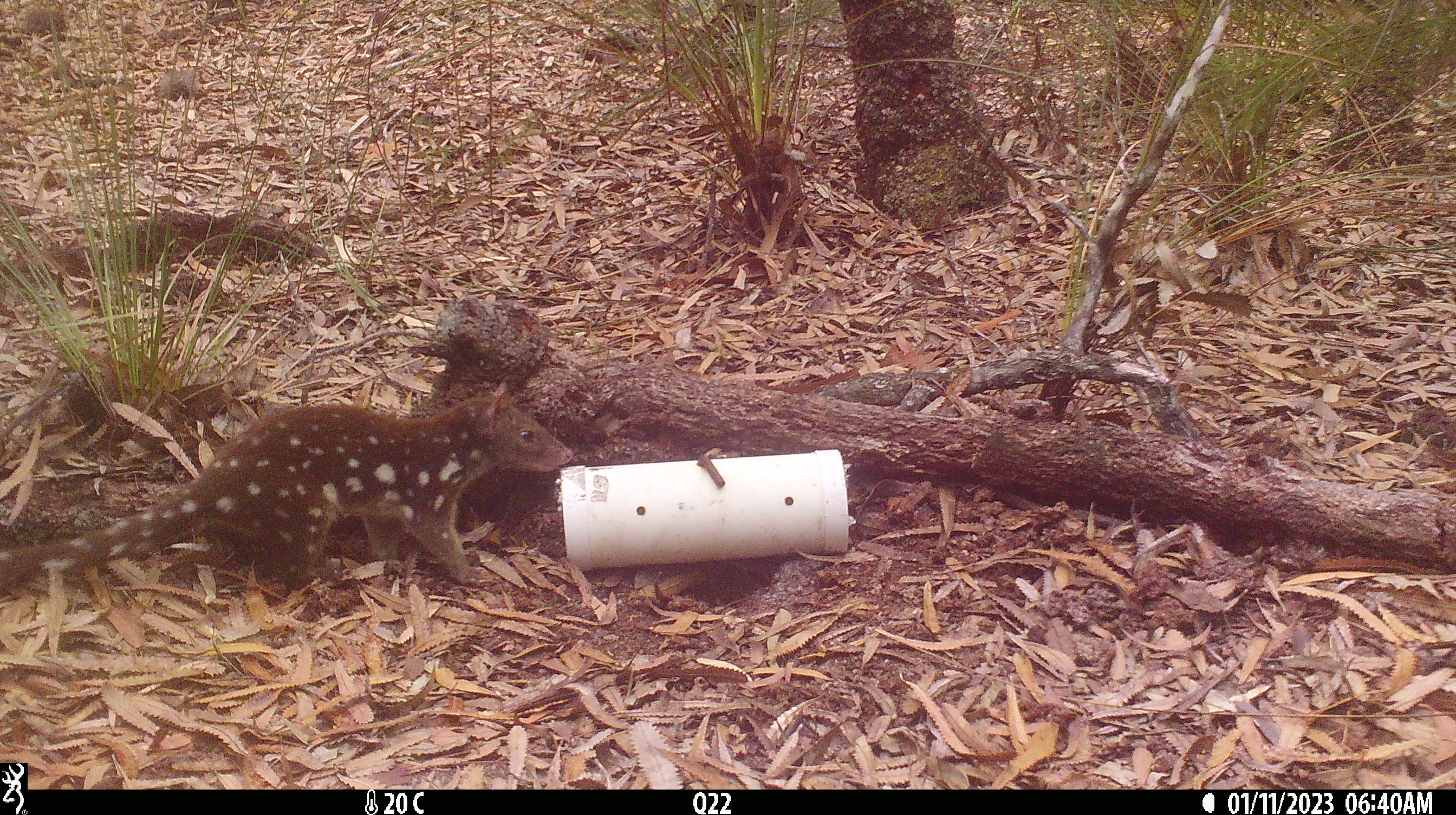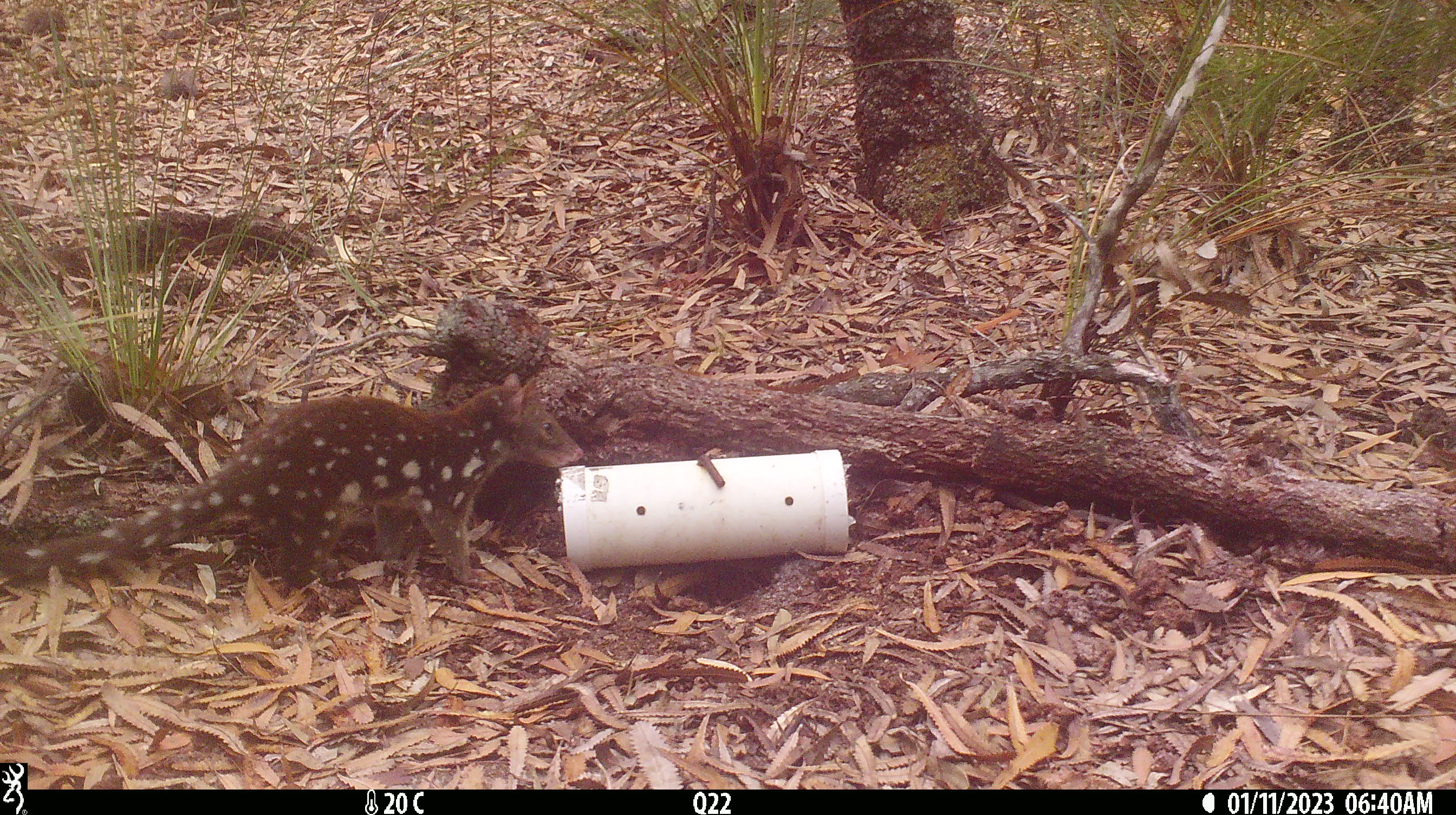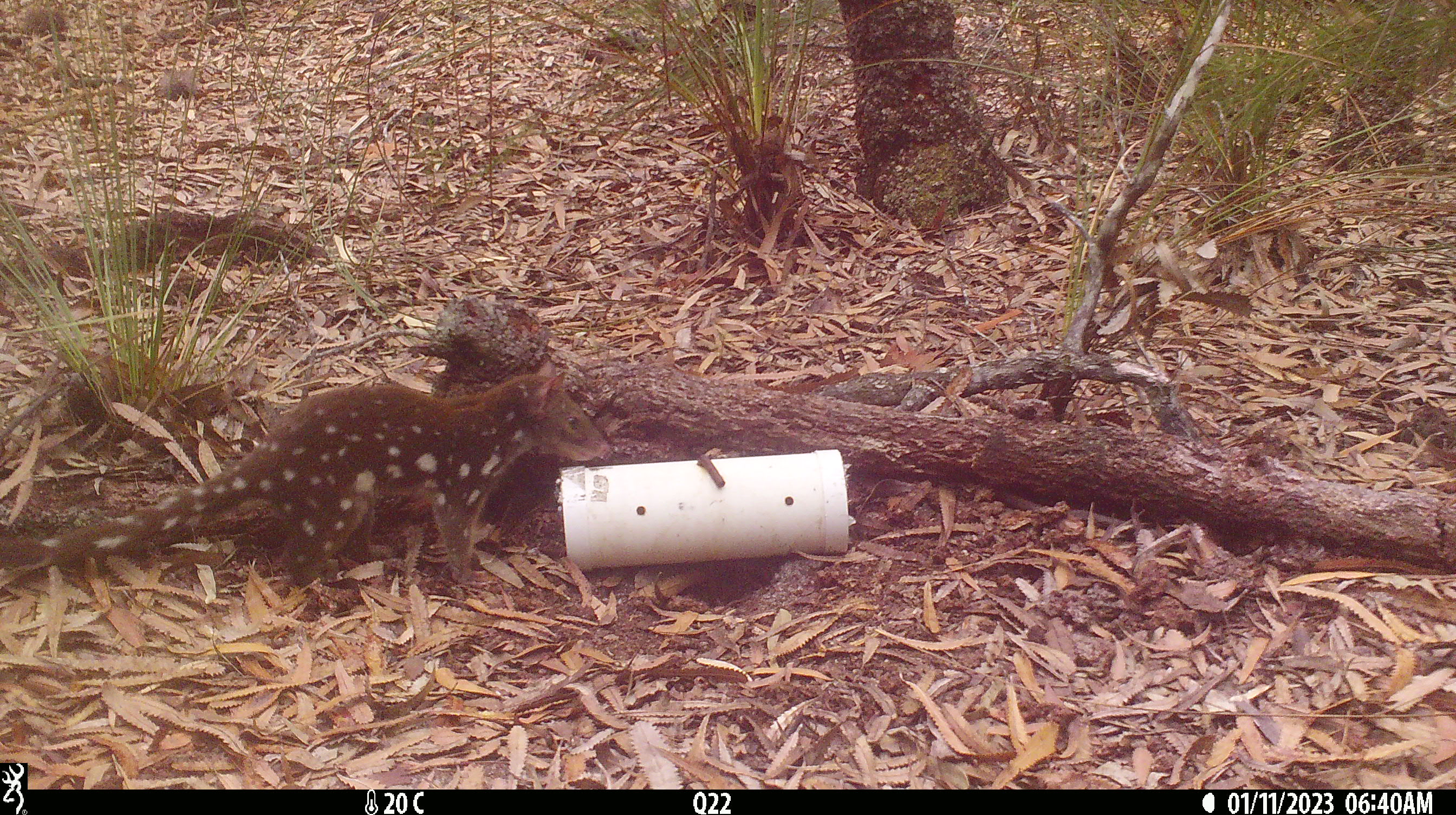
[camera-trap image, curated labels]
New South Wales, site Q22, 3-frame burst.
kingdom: Animalia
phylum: Chordata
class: Mammalia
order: Dasyuromorphia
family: Dasyuridae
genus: Dasyurus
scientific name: Dasyurus maculatus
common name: spotted-tailed quoll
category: quoll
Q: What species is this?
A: Quoll (spotted-tailed quoll) (Dasyurus maculatus).